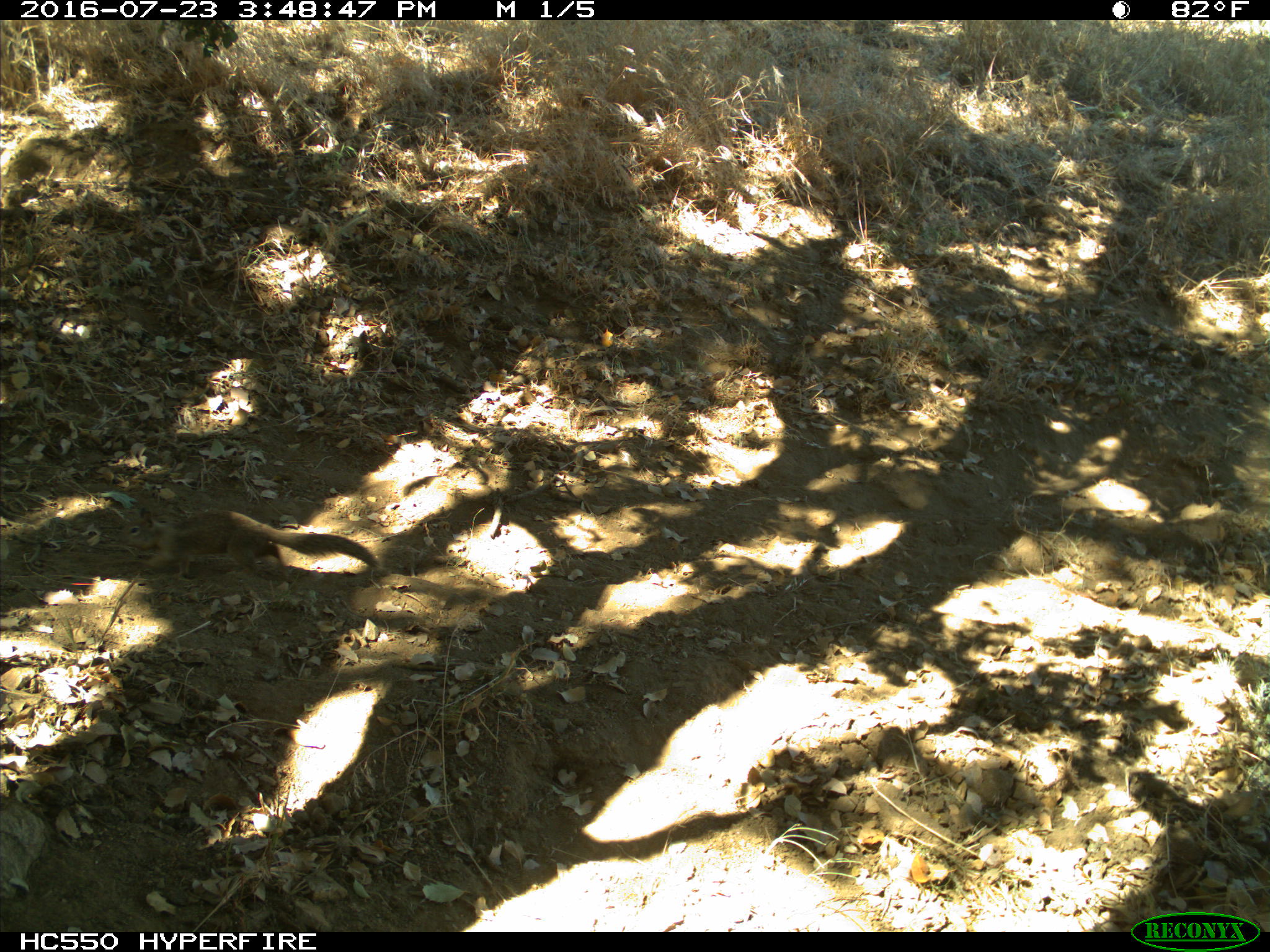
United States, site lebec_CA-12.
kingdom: Animalia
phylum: Chordata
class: Mammalia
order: Rodentia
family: Sciuridae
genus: Otospermophilus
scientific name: Otospermophilus beecheyi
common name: california ground squirrel